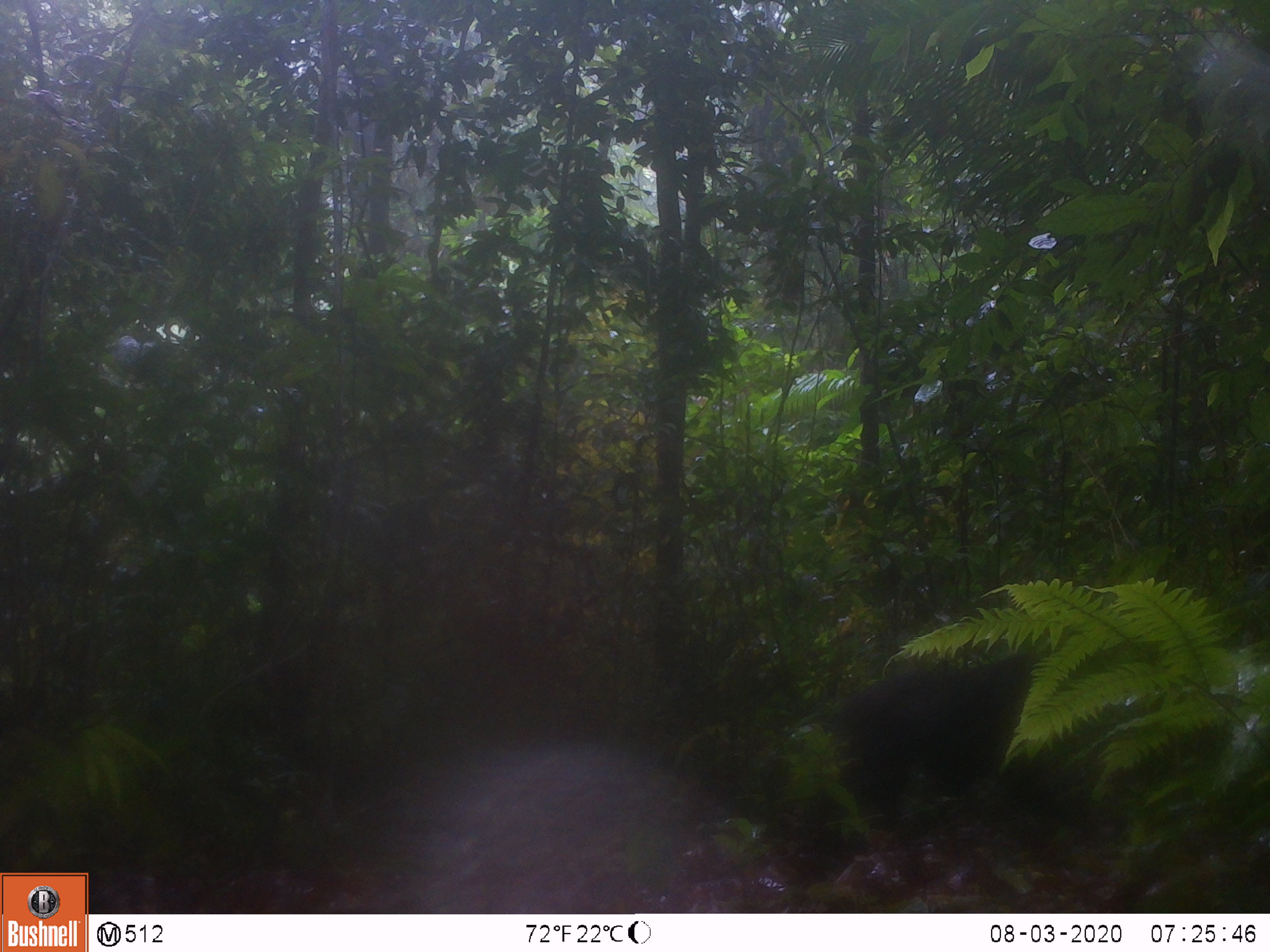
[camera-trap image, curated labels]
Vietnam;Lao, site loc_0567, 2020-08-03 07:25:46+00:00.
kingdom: Animalia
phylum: Chordata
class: Mammalia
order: Primates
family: Cercopithecidae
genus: Macaca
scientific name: Macaca arctoides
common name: stump-tailed macaque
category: stump tailed macaque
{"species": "stump tailed macaque (stump-tailed macaque) (Macaca arctoides)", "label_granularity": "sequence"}